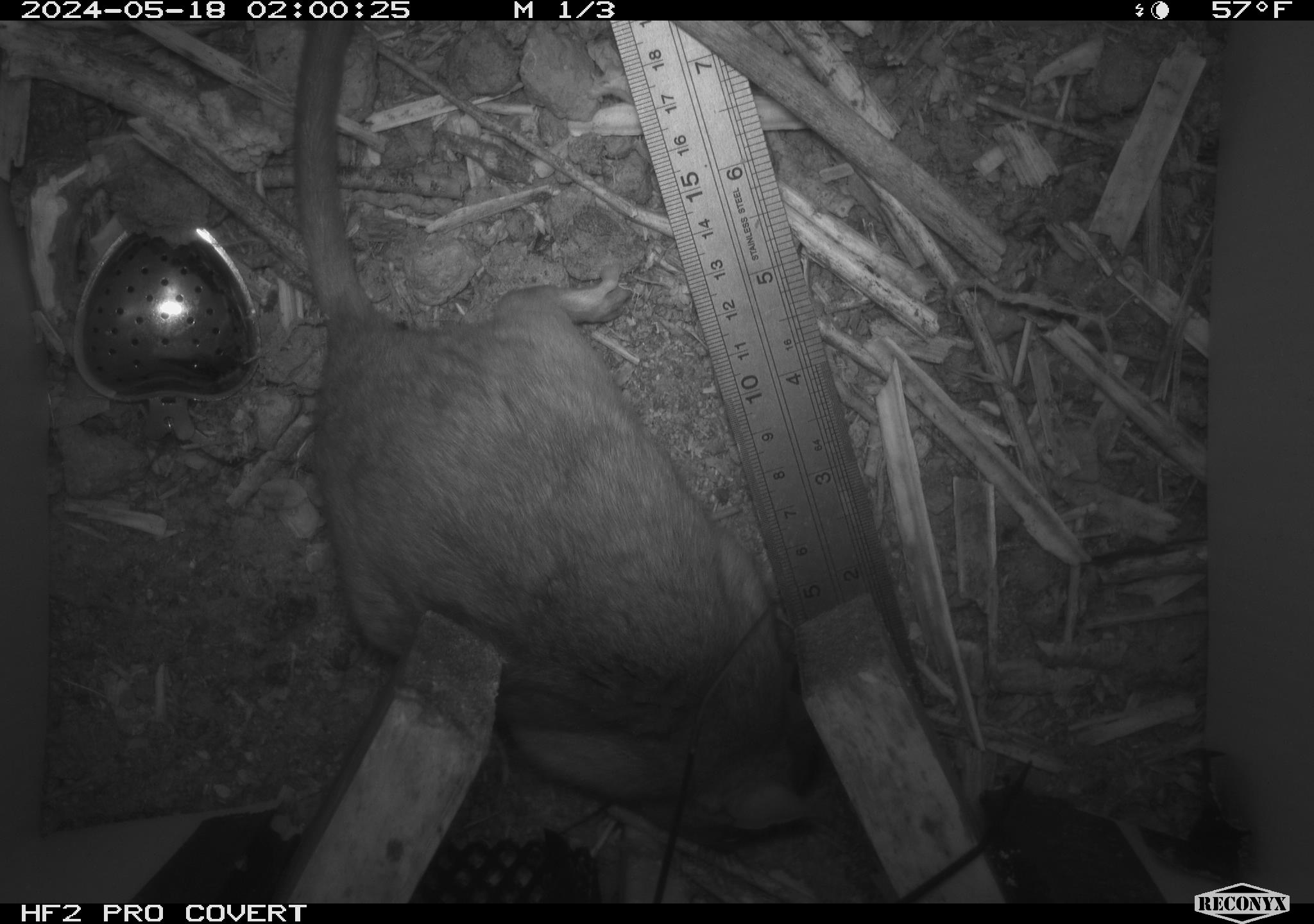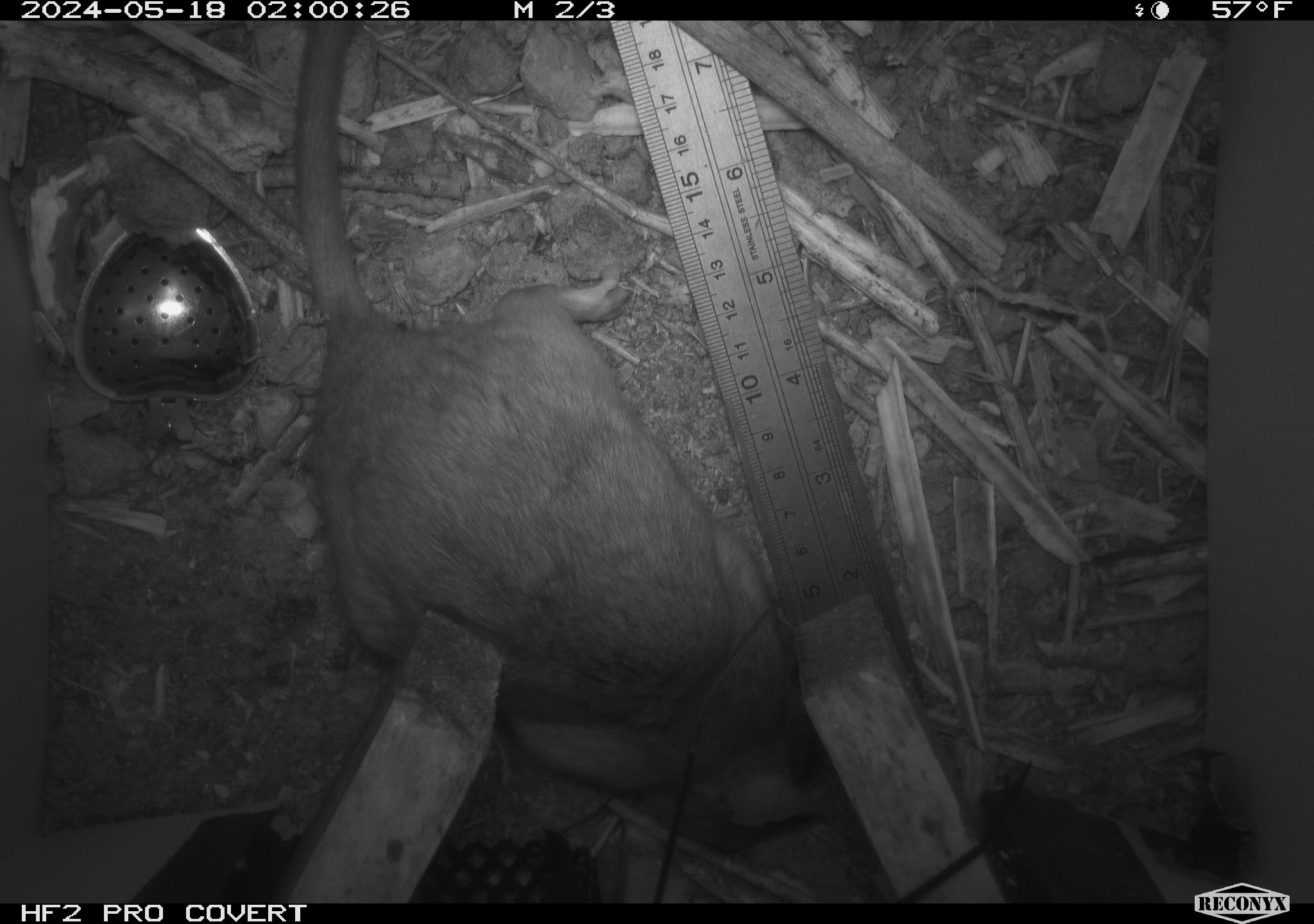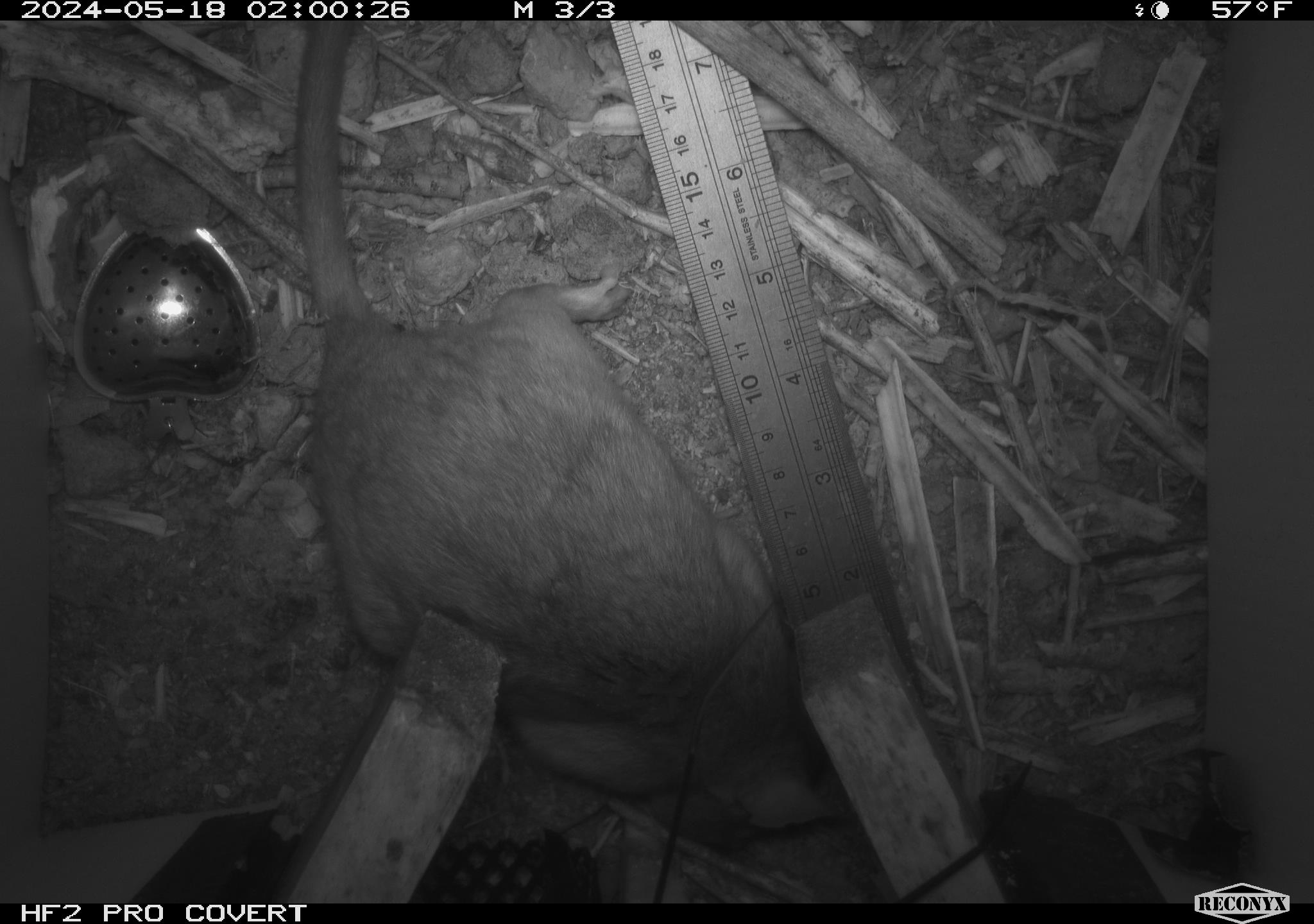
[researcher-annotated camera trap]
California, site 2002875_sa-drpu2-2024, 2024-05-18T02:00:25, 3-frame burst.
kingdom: Animalia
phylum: Chordata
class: Mammalia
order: Rodentia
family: Cricetidae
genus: Neotoma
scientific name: Neotoma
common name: pack rat or woodrat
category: neotoma species